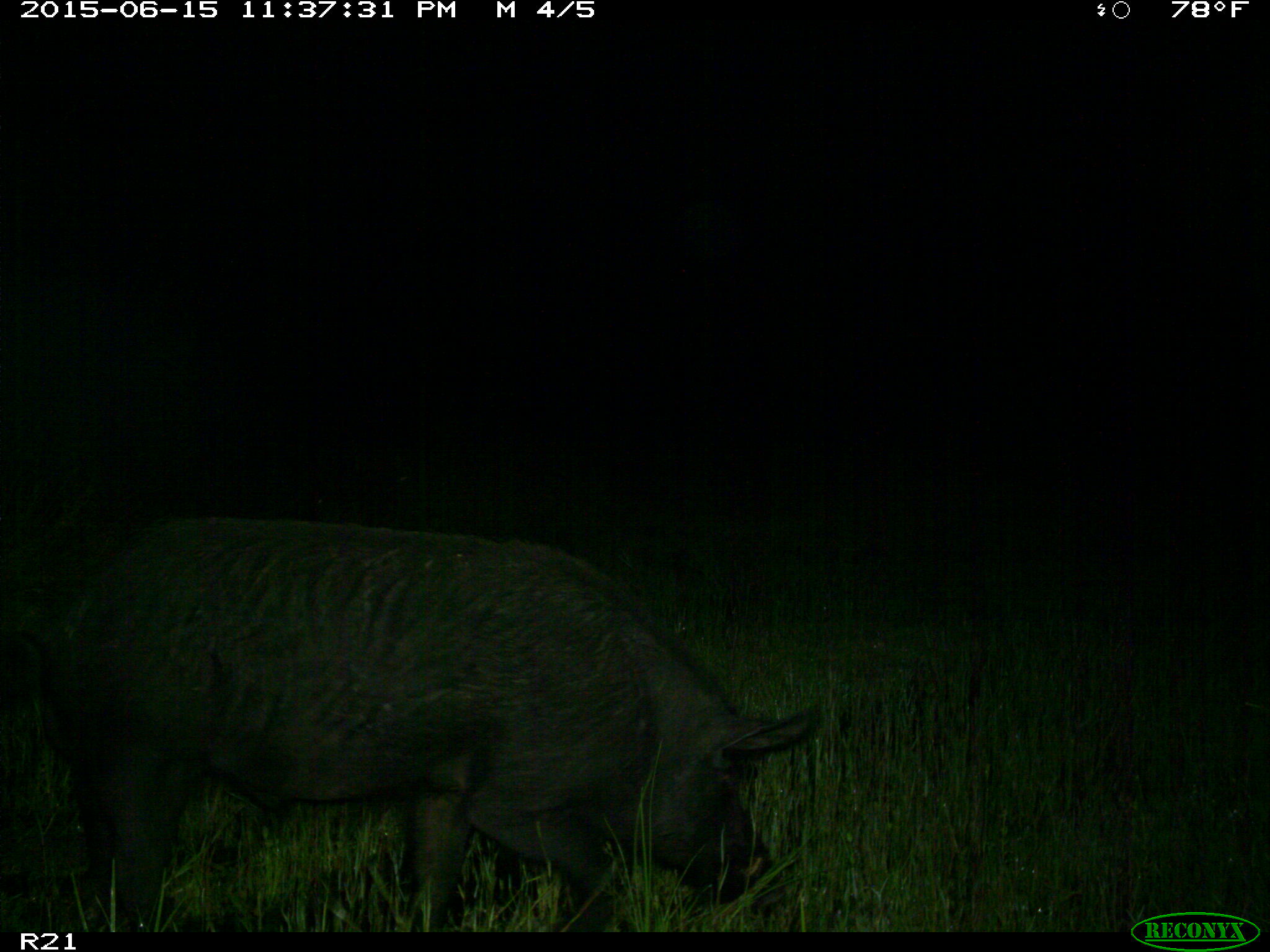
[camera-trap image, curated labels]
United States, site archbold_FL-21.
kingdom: Animalia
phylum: Chordata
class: Mammalia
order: Artiodactyla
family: Suidae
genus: Sus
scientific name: Sus scrofa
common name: wild boar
Sus scrofa (wild boar).